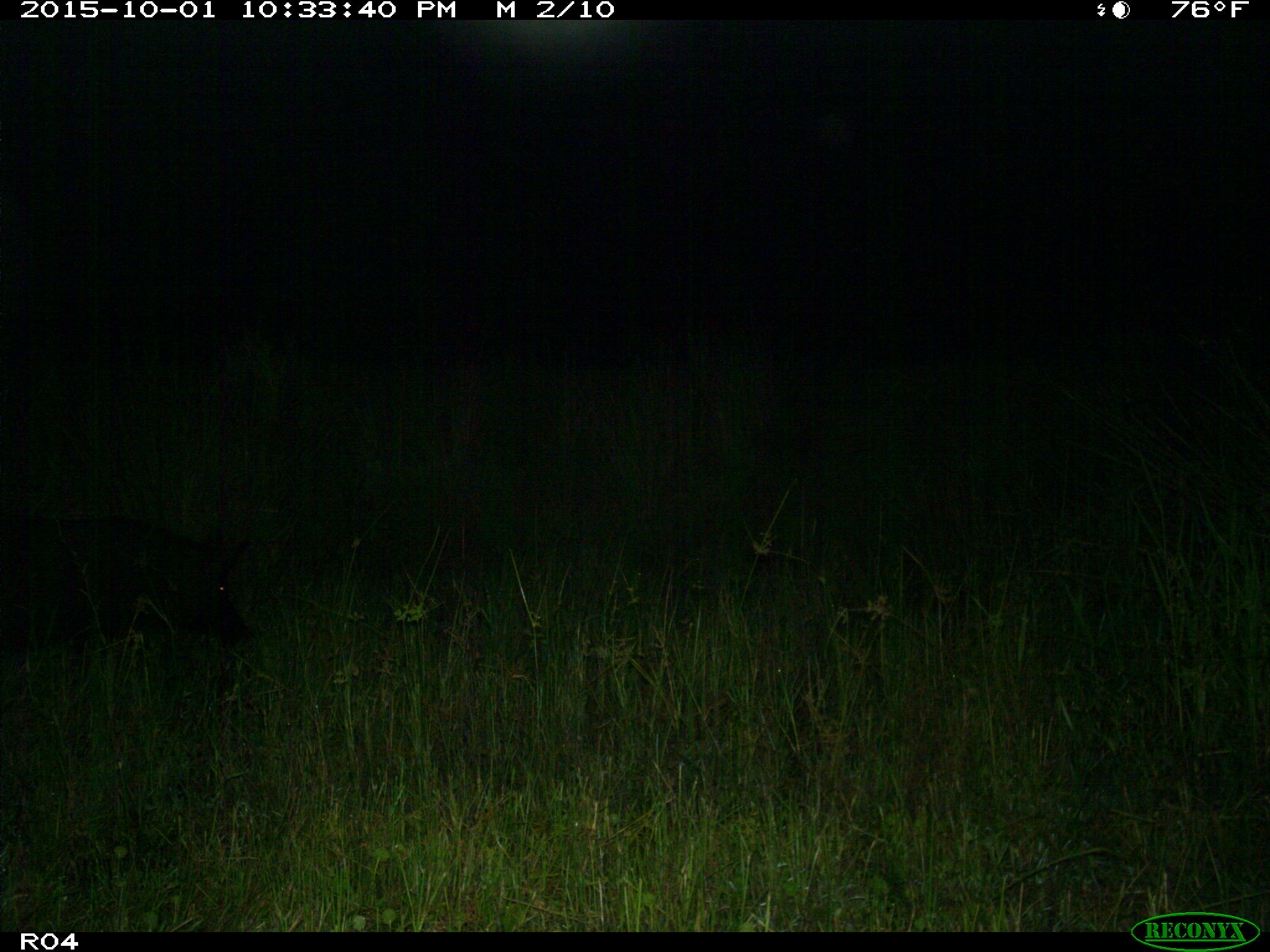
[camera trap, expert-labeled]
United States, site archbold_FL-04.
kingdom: Animalia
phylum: Chordata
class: Mammalia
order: Artiodactyla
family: Suidae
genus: Sus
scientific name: Sus scrofa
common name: wild boar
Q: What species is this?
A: Sus scrofa (wild boar).